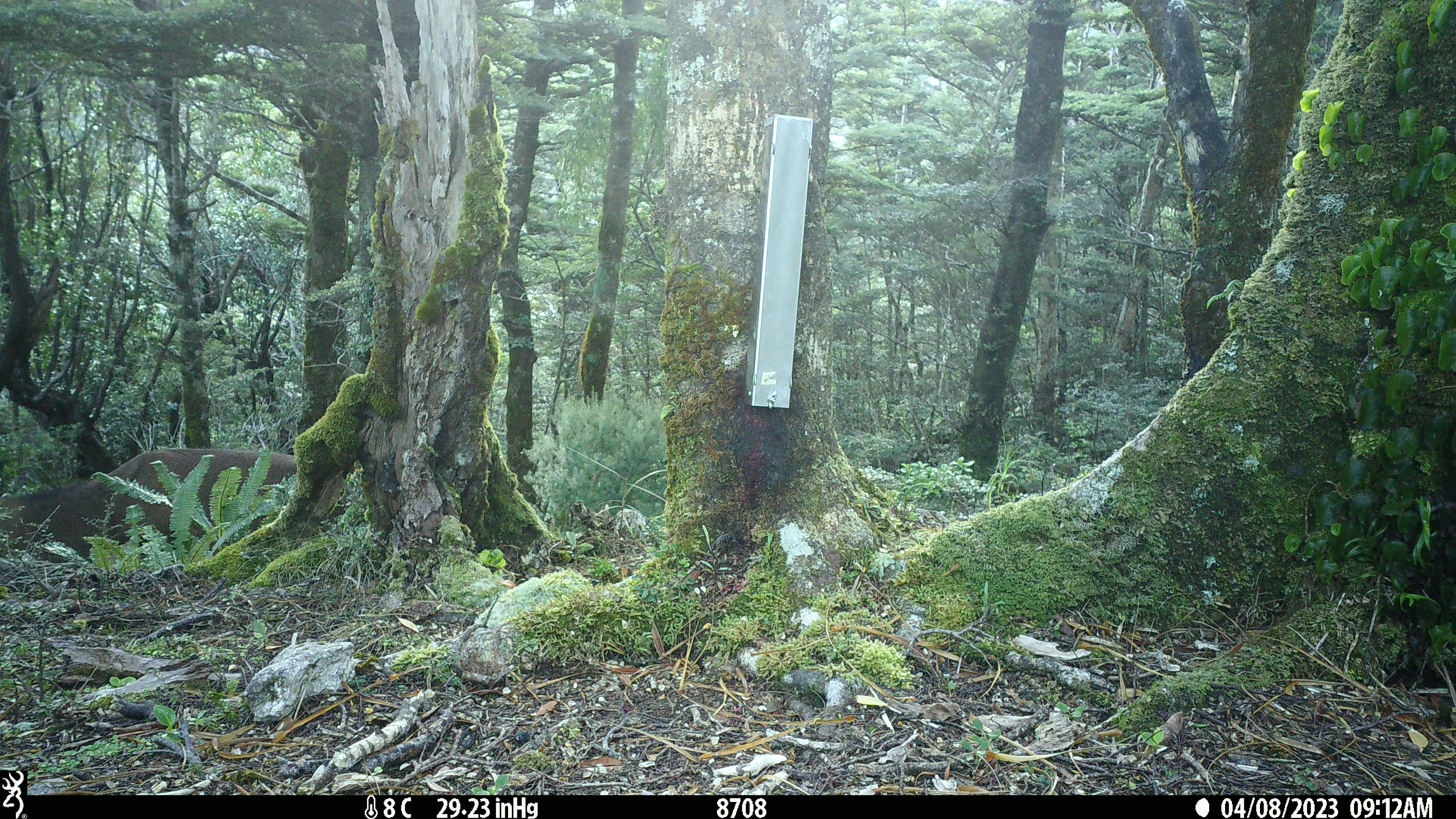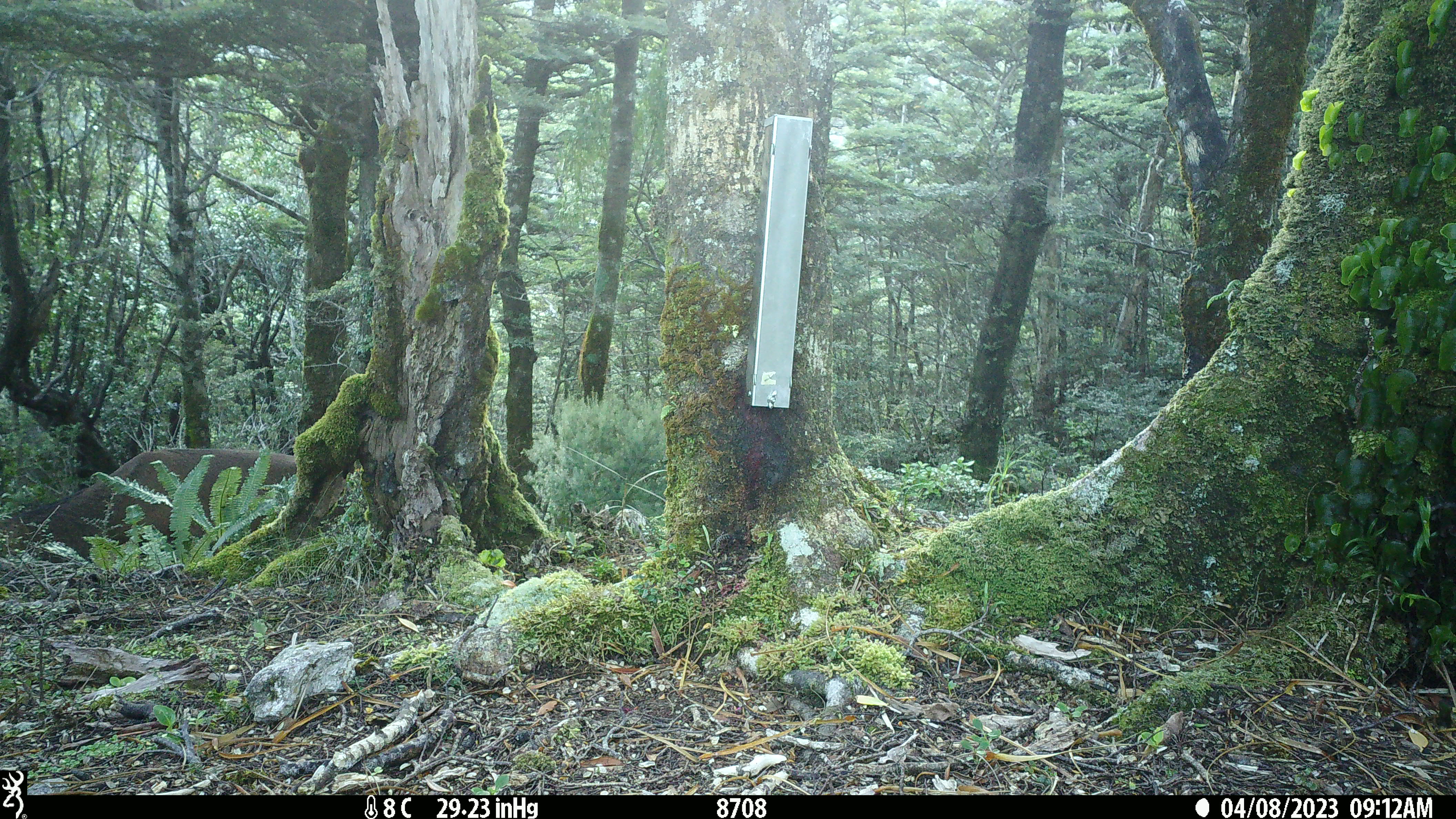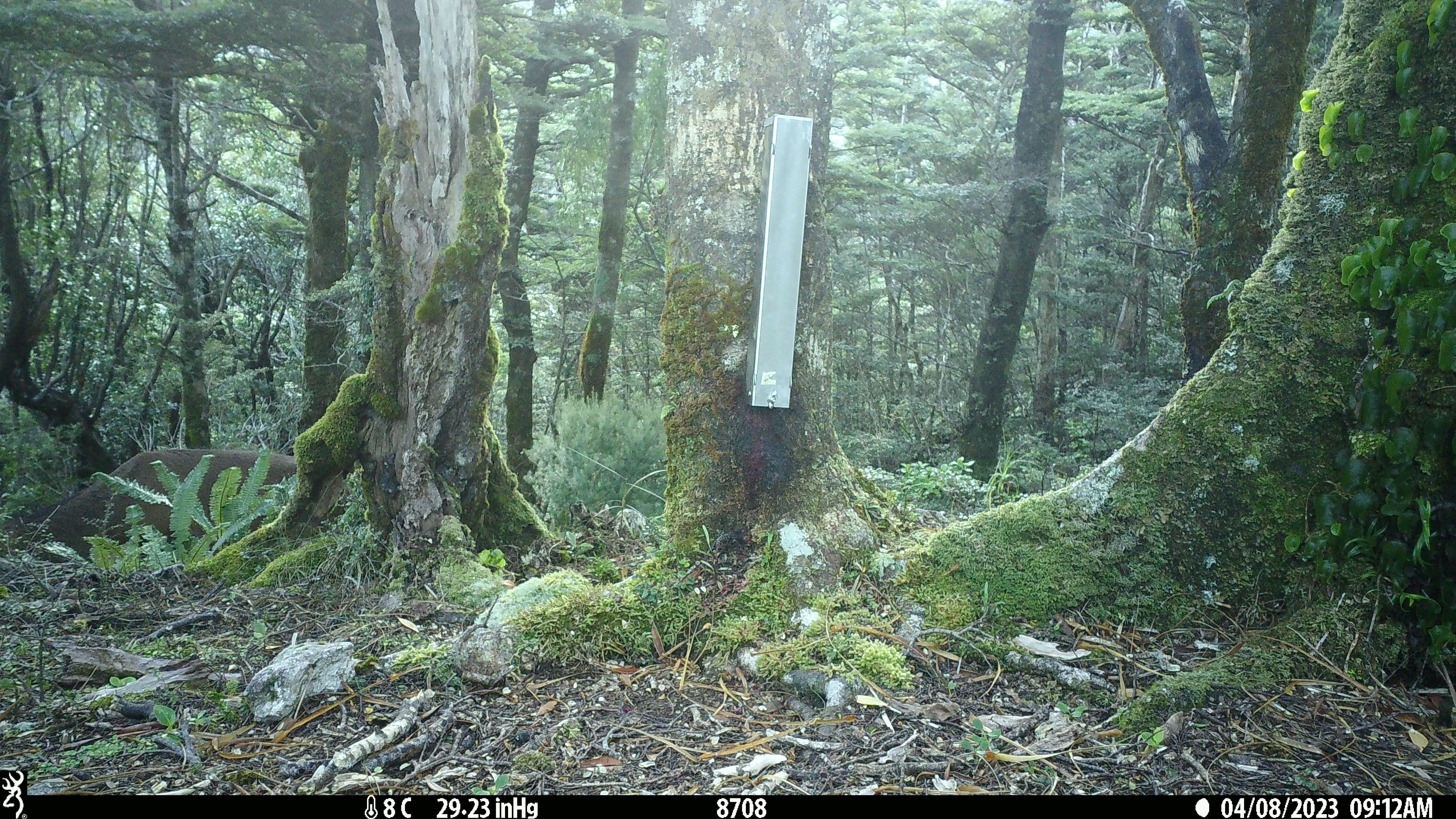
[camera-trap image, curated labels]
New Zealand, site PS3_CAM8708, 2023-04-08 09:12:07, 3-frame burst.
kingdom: Animalia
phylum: Chordata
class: Mammalia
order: Artiodactyla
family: Cervidae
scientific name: Cervidae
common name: deer